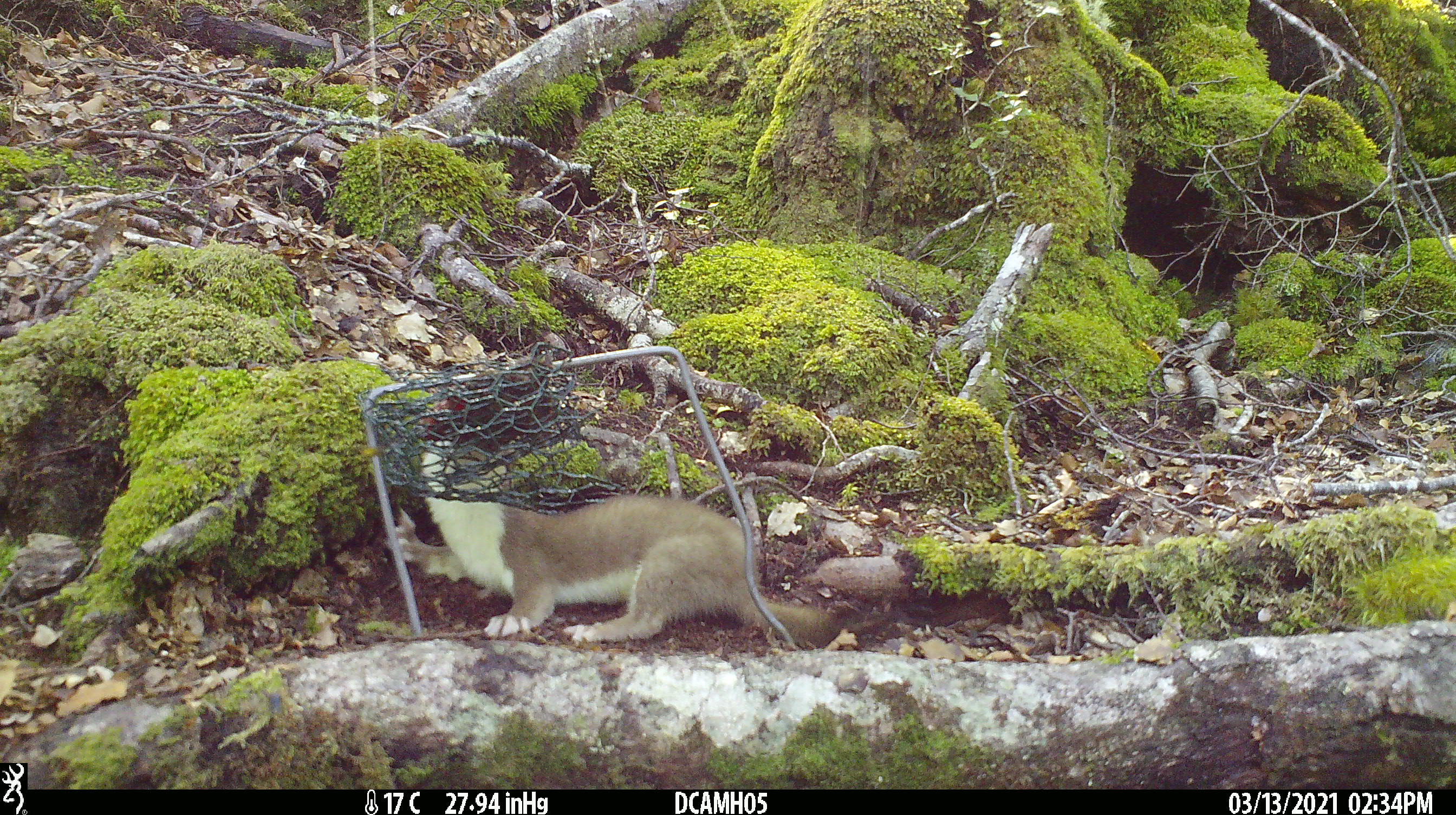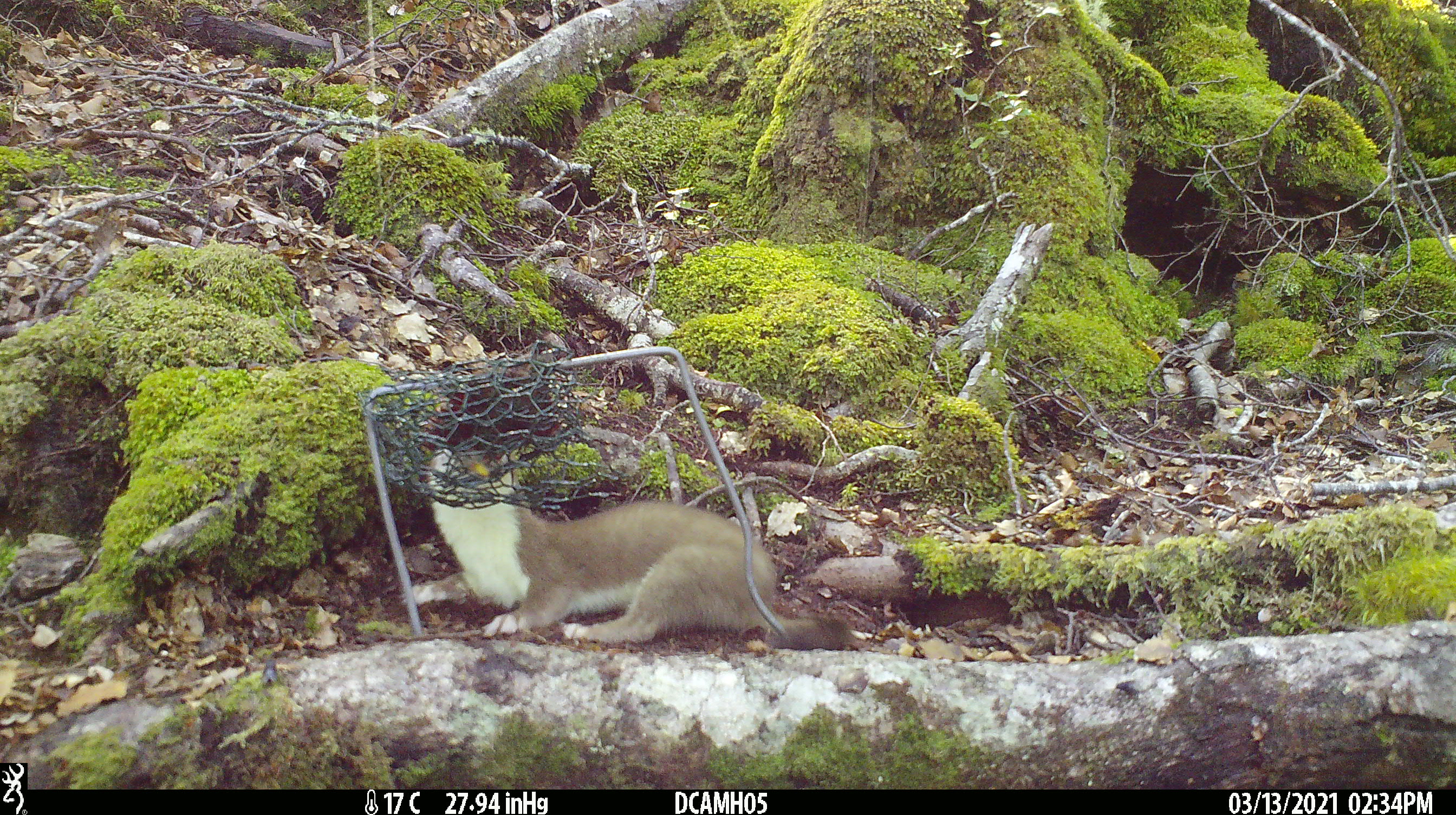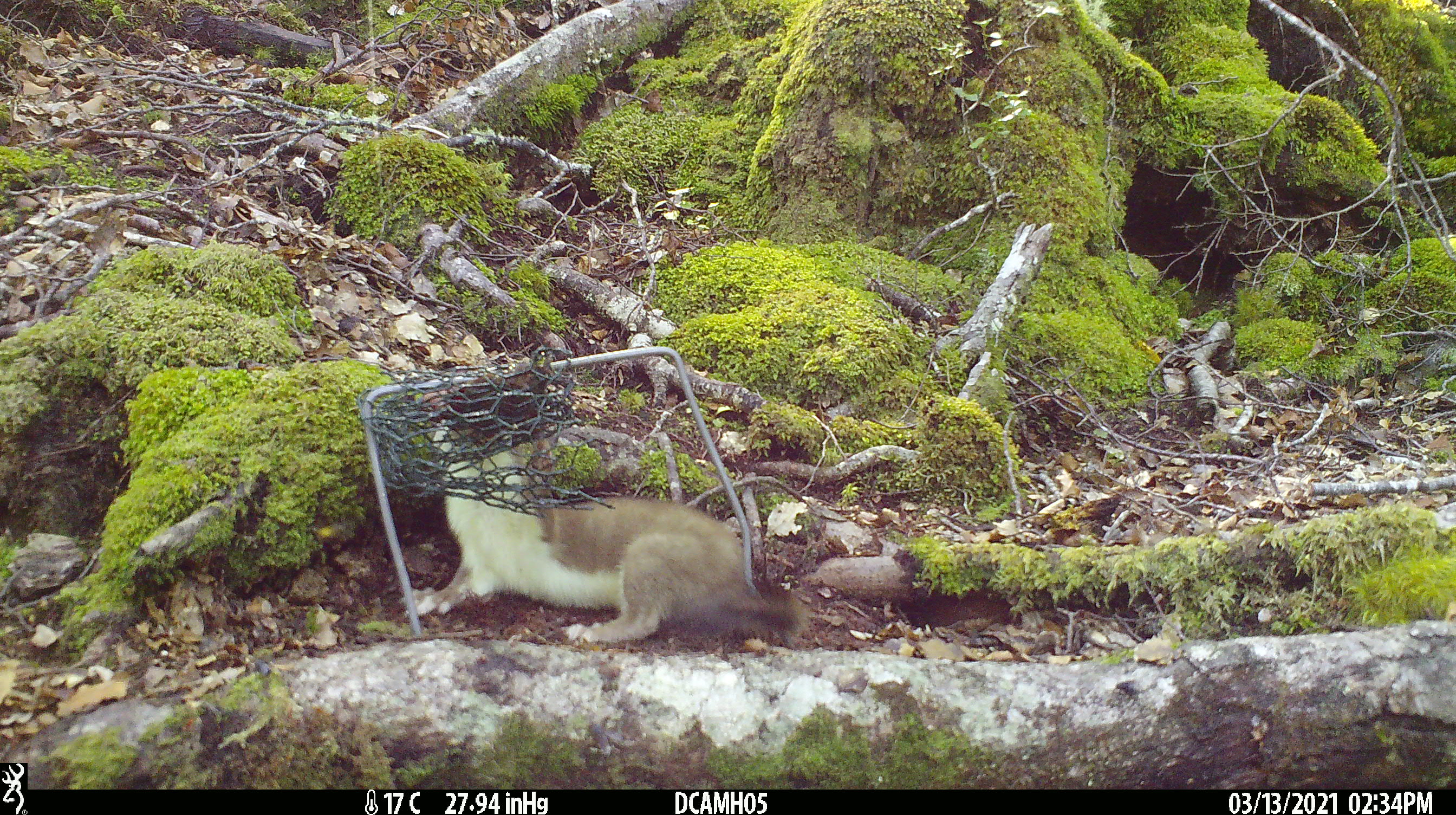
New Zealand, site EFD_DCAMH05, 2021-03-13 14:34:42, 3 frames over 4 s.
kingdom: Animalia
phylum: Chordata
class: Mammalia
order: Carnivora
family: Mustelidae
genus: Mustela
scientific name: Mustela erminea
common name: stoat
Stoat (Mustela erminea).